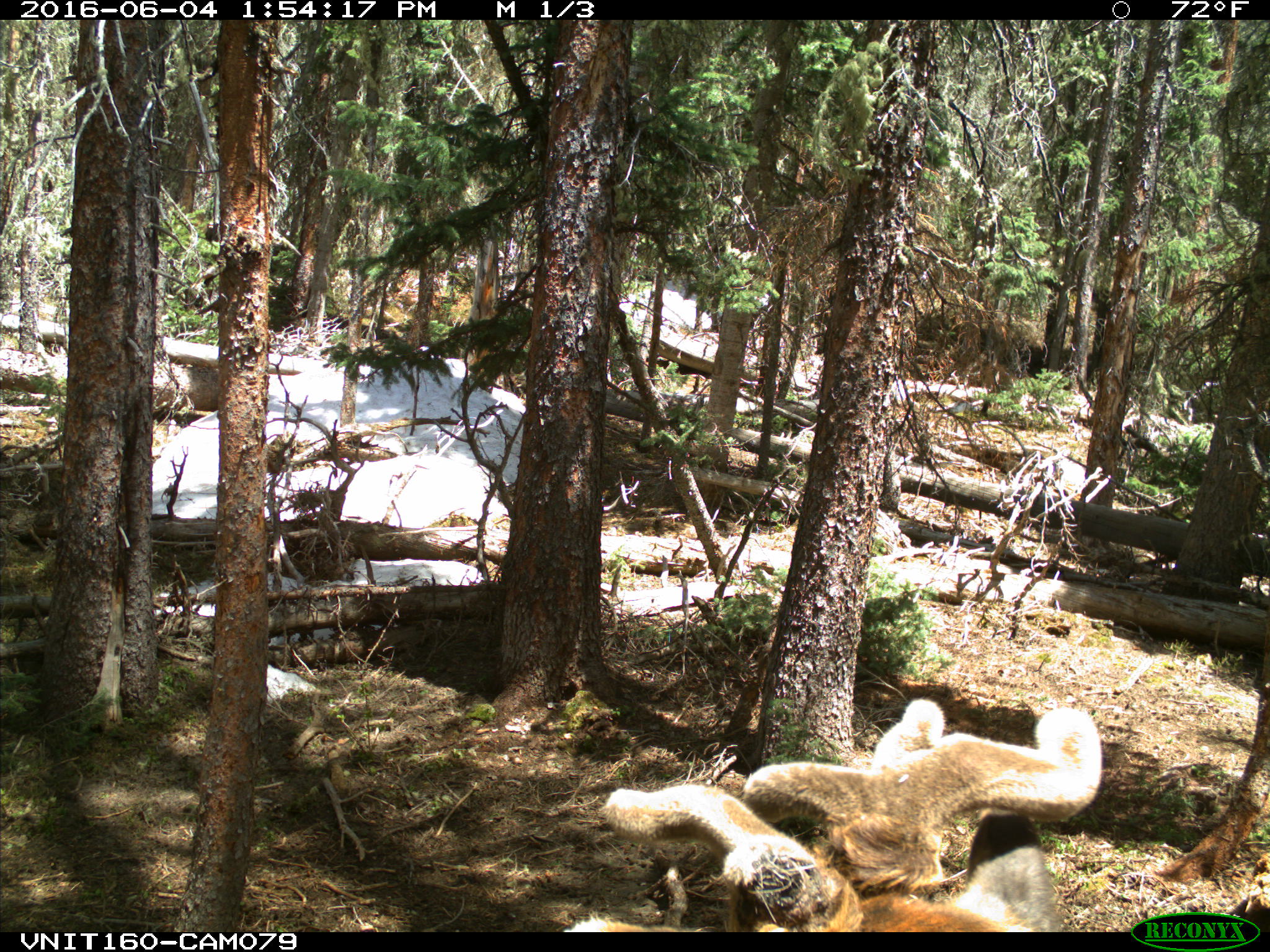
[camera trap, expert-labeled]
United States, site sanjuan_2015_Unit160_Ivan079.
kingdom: Animalia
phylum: Chordata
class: Mammalia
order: Artiodactyla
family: Cervidae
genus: Cervus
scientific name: Cervus elaphus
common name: red deer